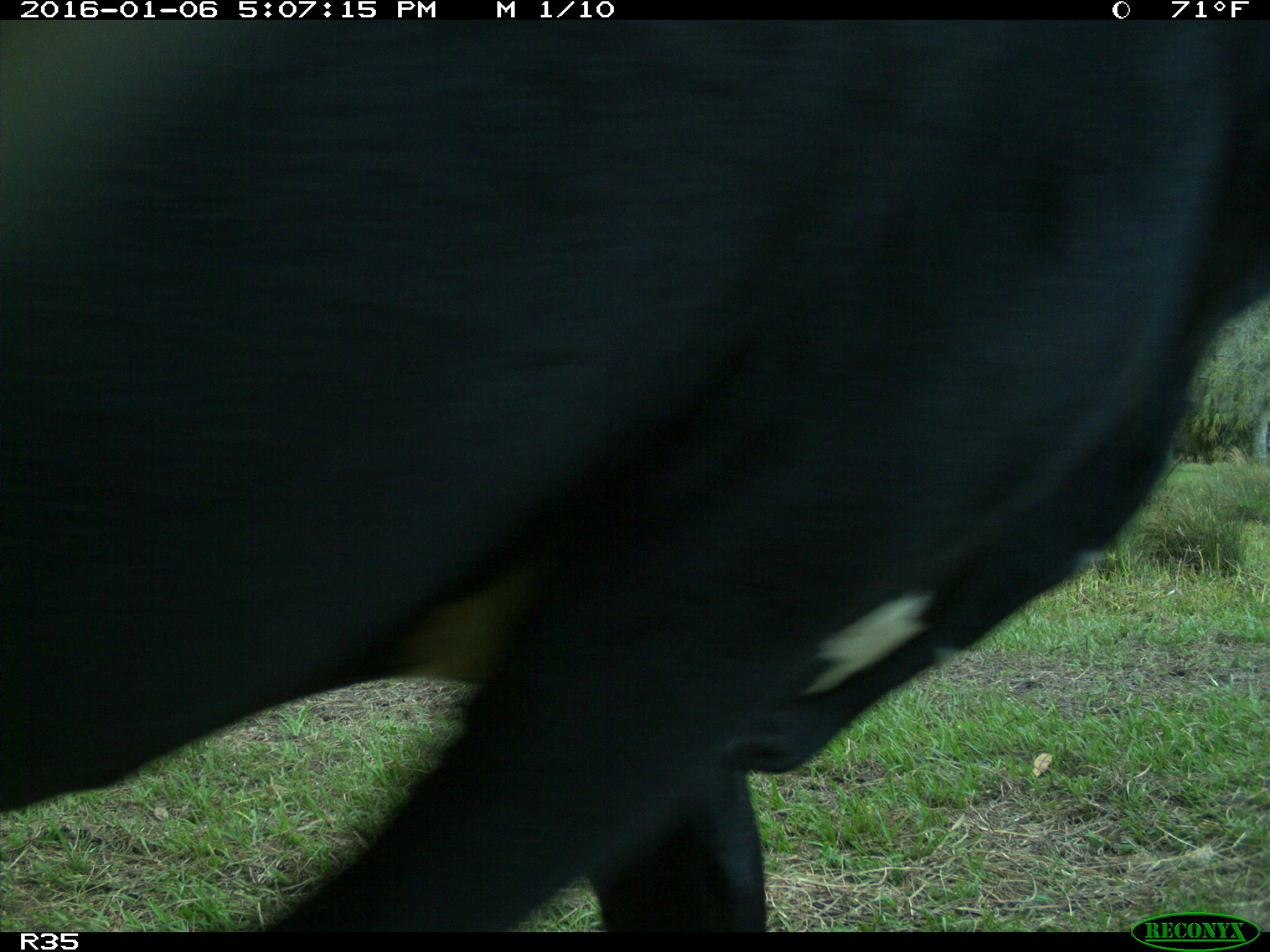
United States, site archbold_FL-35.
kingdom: Animalia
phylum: Chordata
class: Mammalia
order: Artiodactyla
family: Bovidae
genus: Bos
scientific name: Bos taurus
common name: domestic cow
Bos taurus (domestic cow).